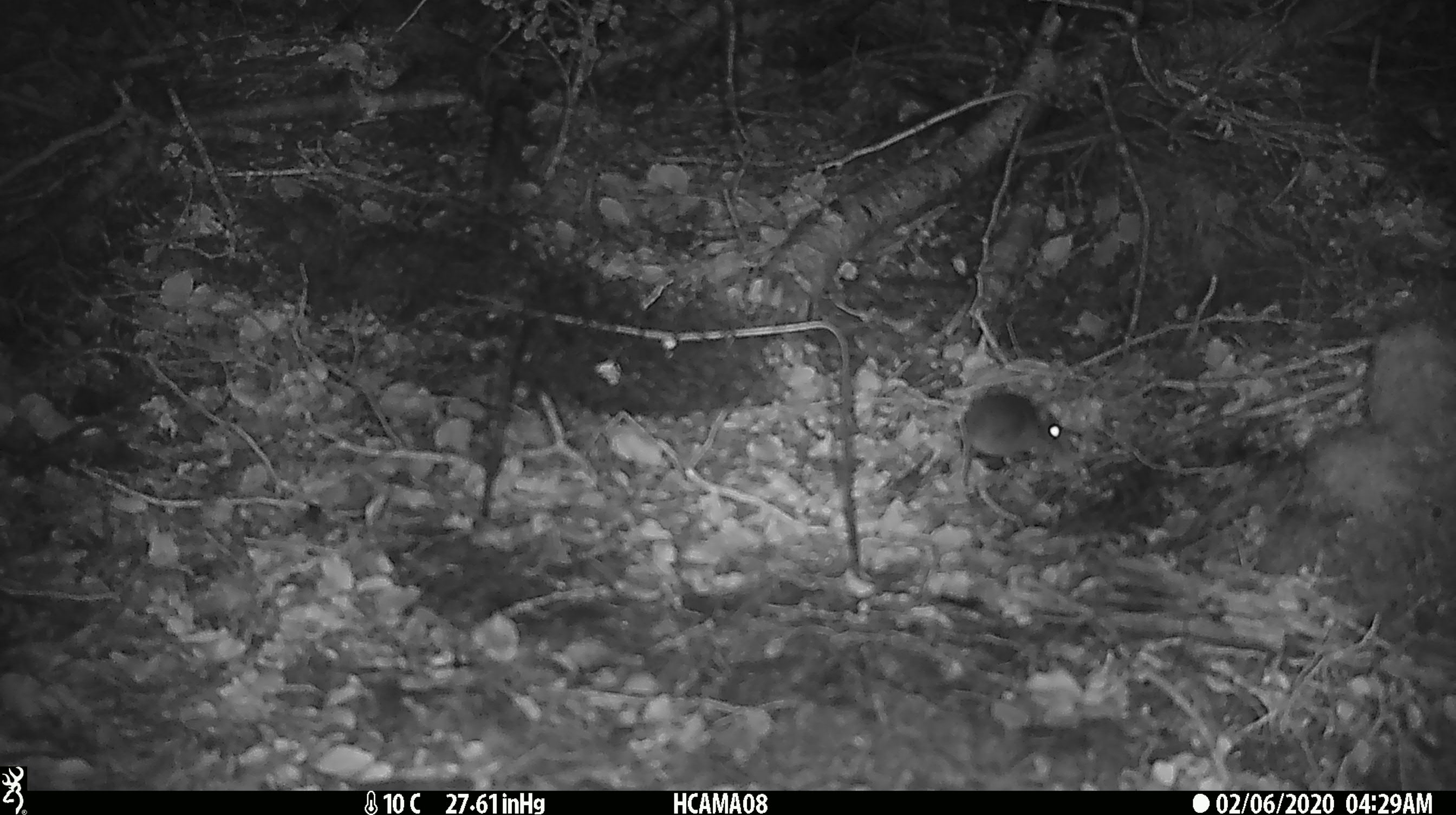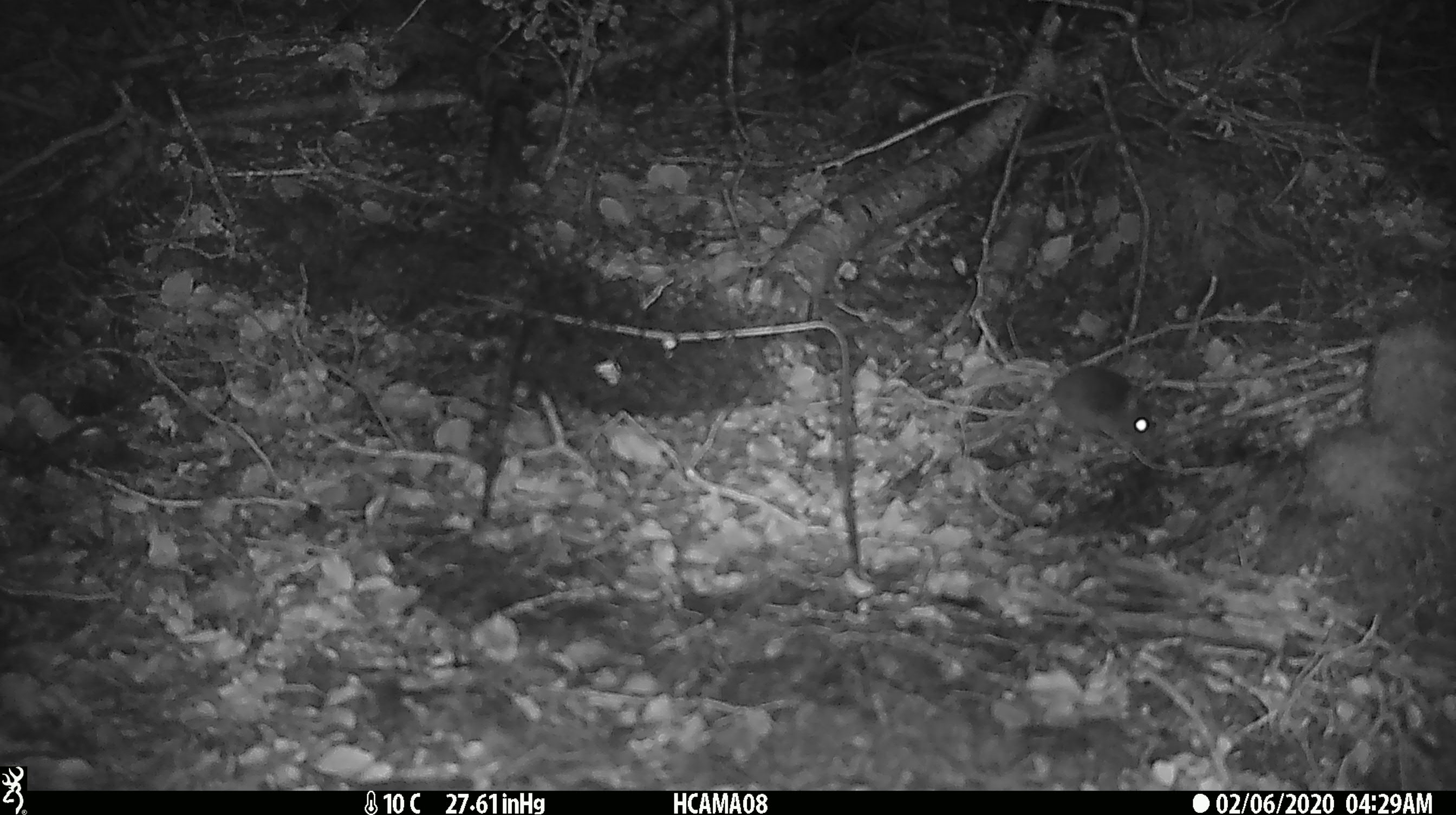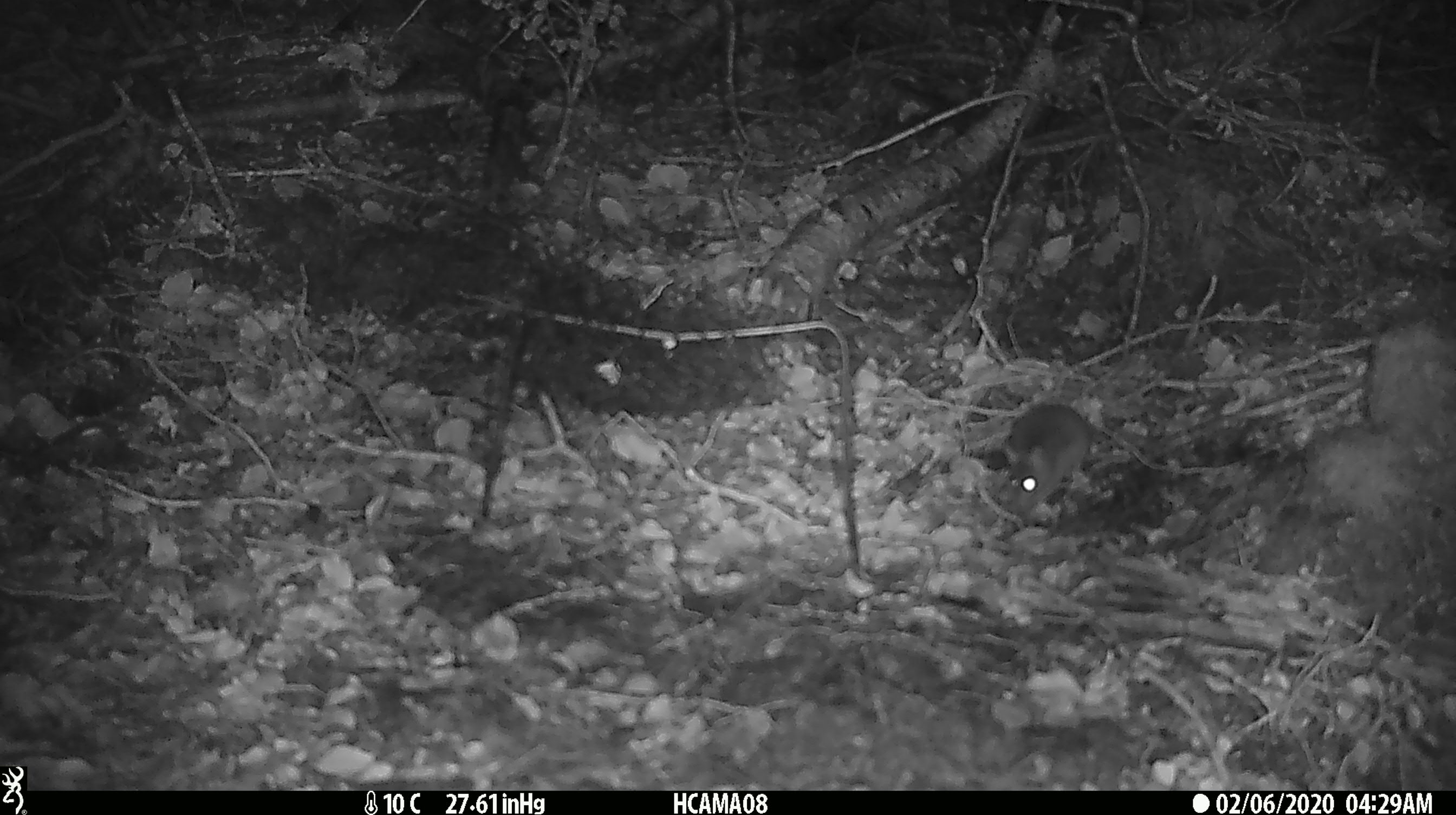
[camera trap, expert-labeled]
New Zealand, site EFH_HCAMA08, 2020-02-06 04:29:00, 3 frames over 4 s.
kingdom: Animalia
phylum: Chordata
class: Mammalia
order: Rodentia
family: Muridae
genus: Mus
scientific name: Mus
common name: mouse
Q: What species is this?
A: Mouse (Mus).